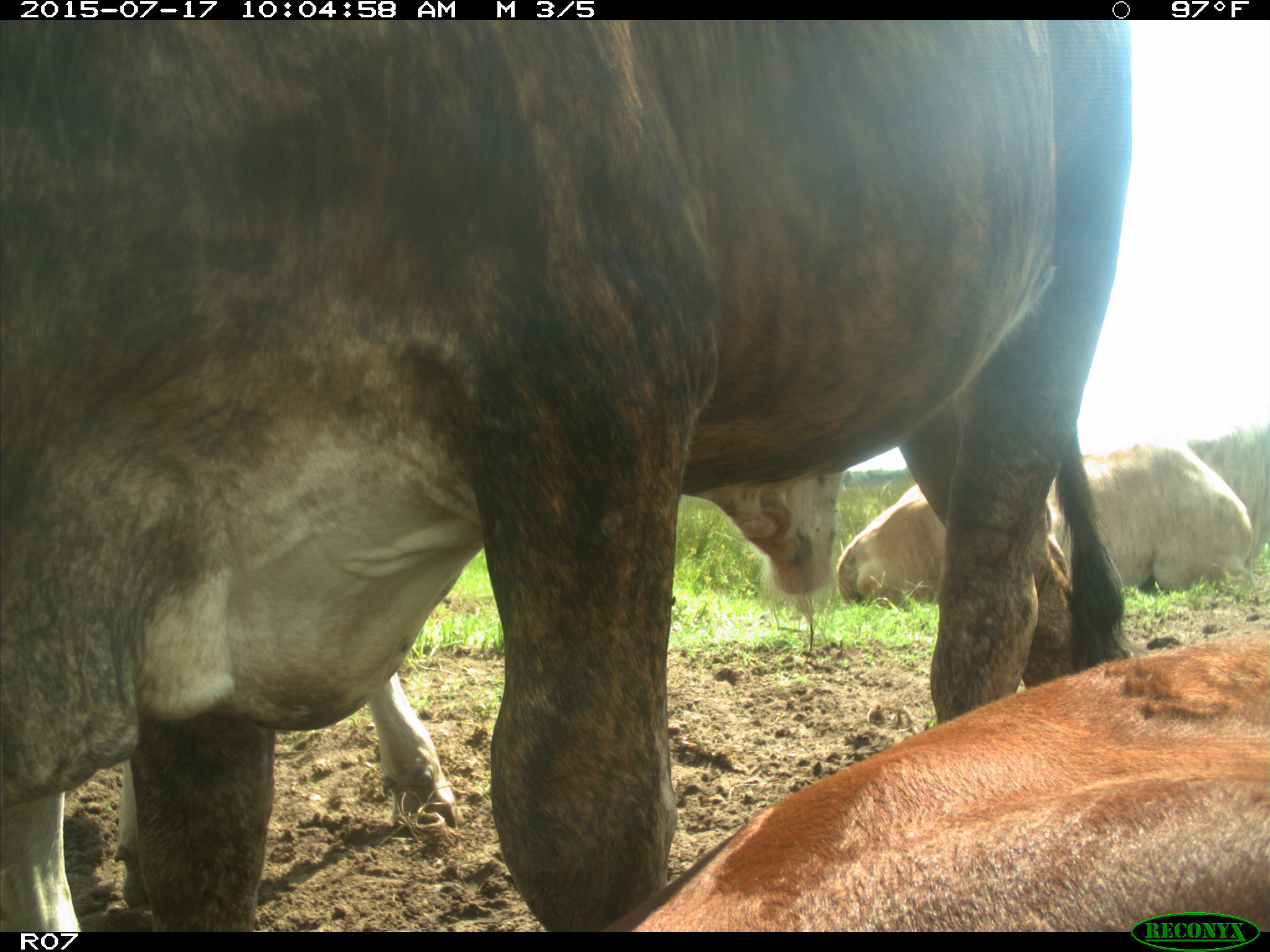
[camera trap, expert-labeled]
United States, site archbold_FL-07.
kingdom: Animalia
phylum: Chordata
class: Mammalia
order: Artiodactyla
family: Bovidae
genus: Bos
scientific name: Bos taurus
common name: domestic cow